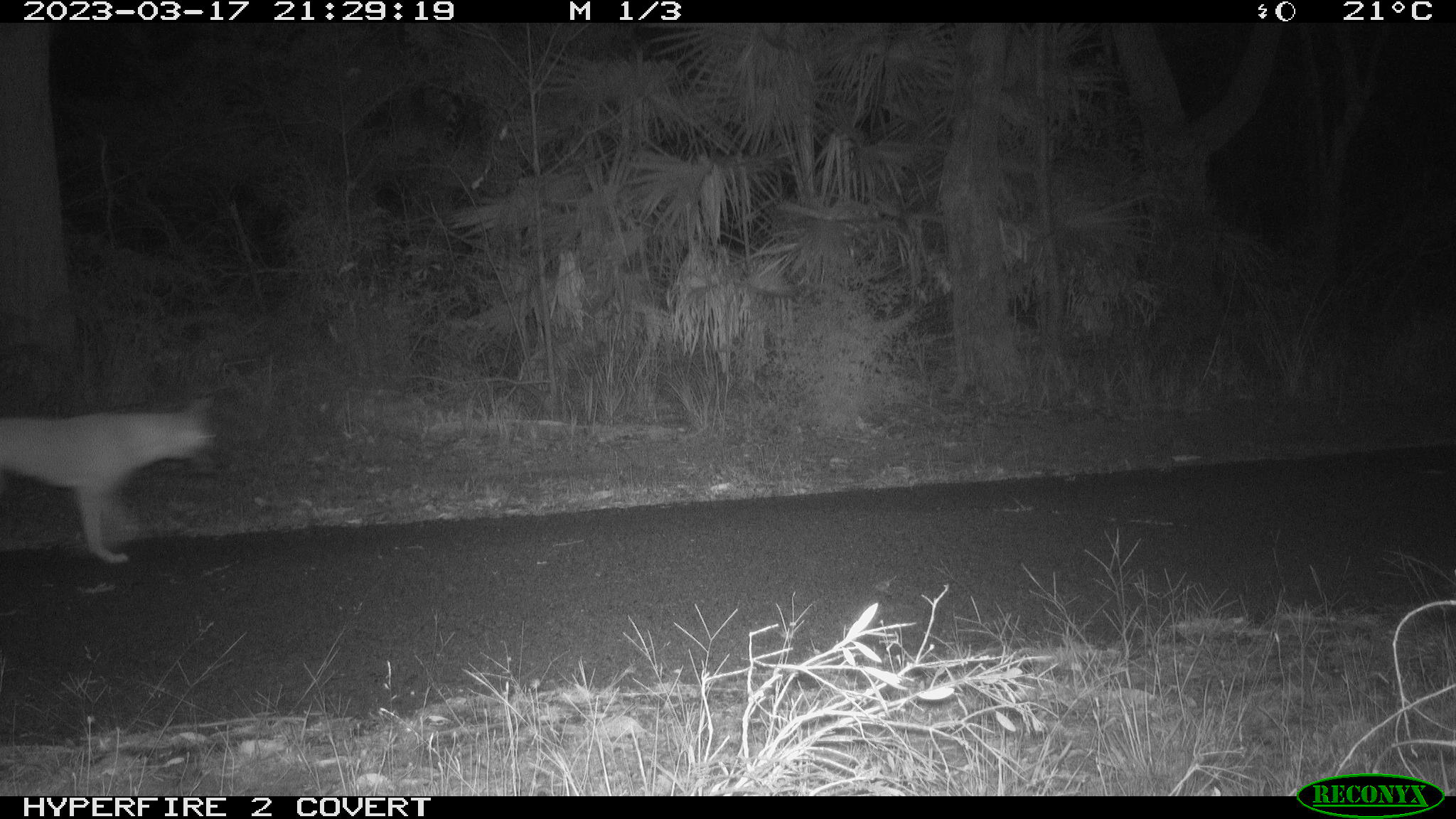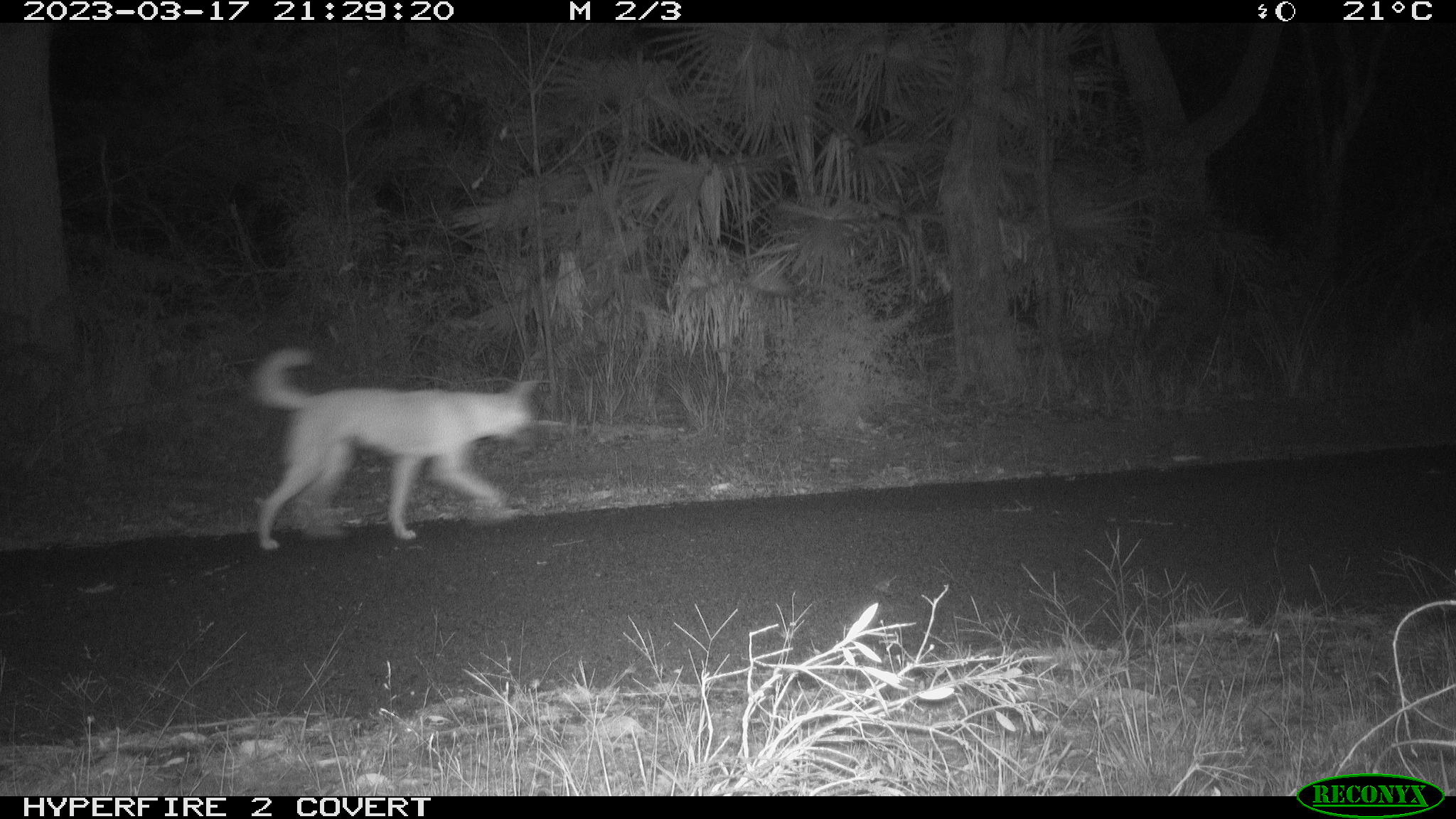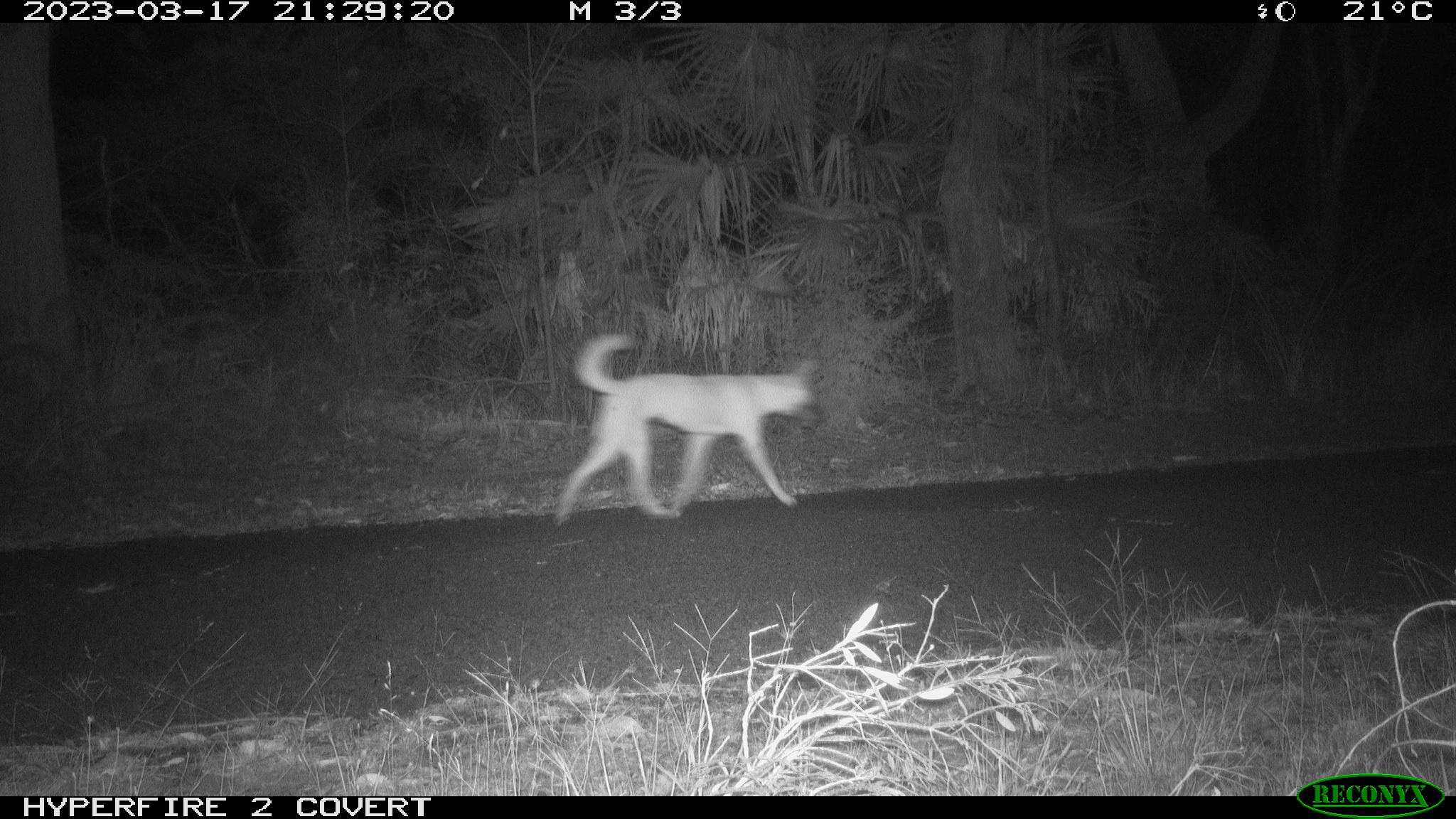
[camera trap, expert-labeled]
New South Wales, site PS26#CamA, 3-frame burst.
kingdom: Animalia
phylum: Chordata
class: Mammalia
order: Carnivora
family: Canidae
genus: Canis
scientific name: Canis familiaris dingo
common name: dingo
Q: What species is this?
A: Dingo (Canis familiaris dingo).